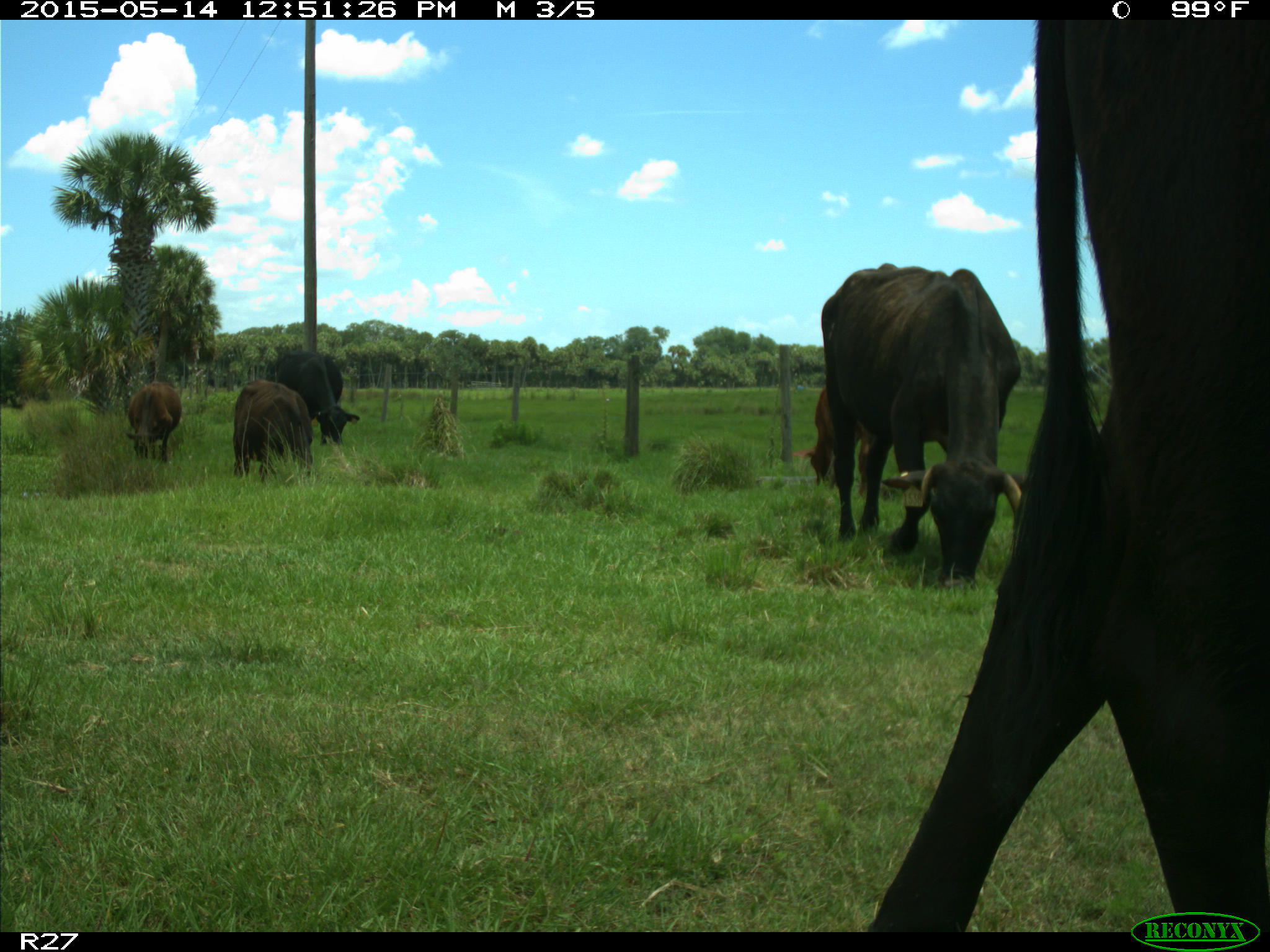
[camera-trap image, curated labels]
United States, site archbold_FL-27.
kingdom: Animalia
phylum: Chordata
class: Mammalia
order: Artiodactyla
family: Bovidae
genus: Bos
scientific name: Bos taurus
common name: domestic cow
Bos taurus (domestic cow).